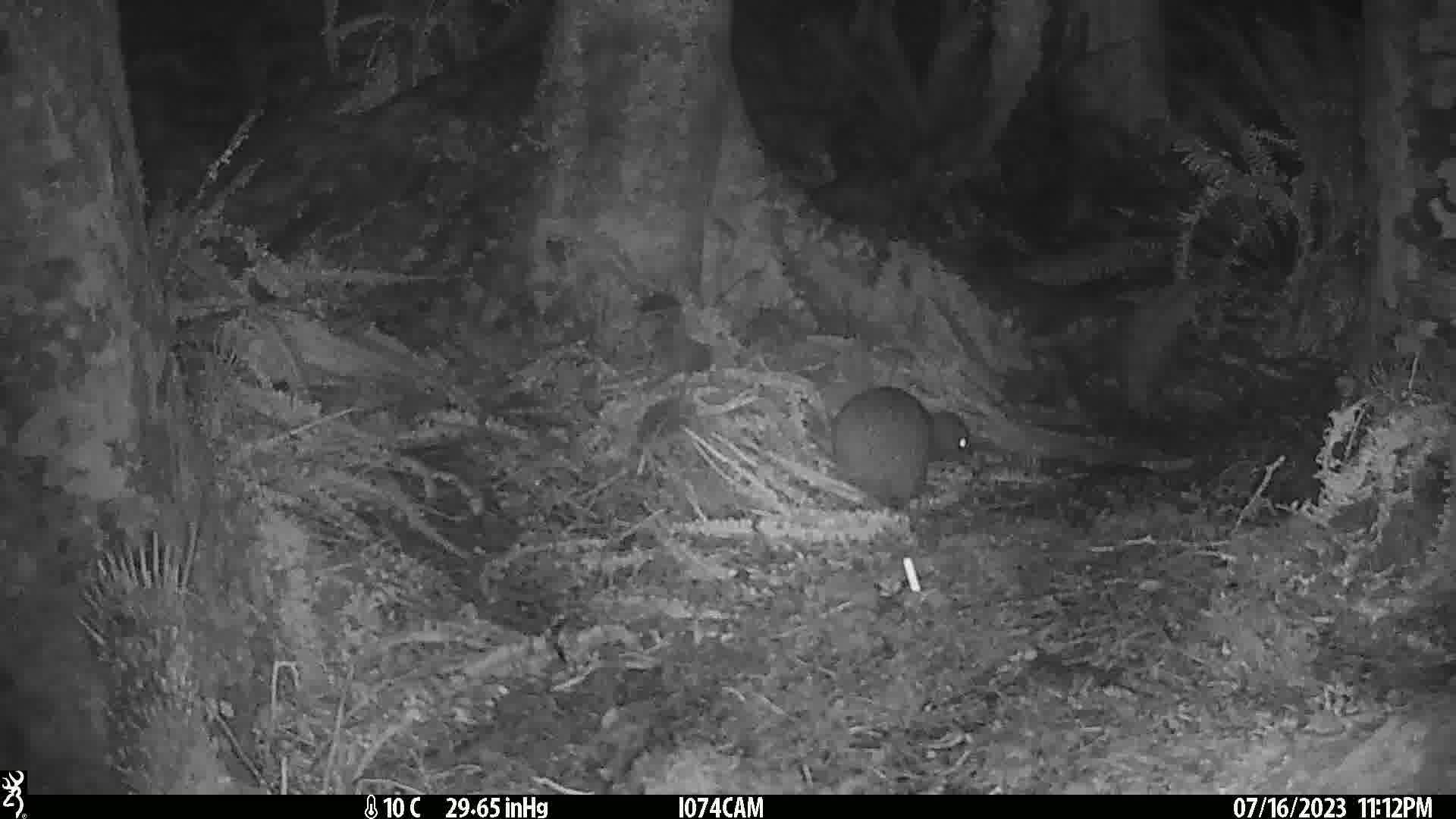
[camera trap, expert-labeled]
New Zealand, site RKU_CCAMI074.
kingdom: Animalia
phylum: Chordata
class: Aves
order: Apterygiformes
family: Apterygidae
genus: Apteryx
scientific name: Apteryx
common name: kiwi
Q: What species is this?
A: Kiwi (Apteryx).